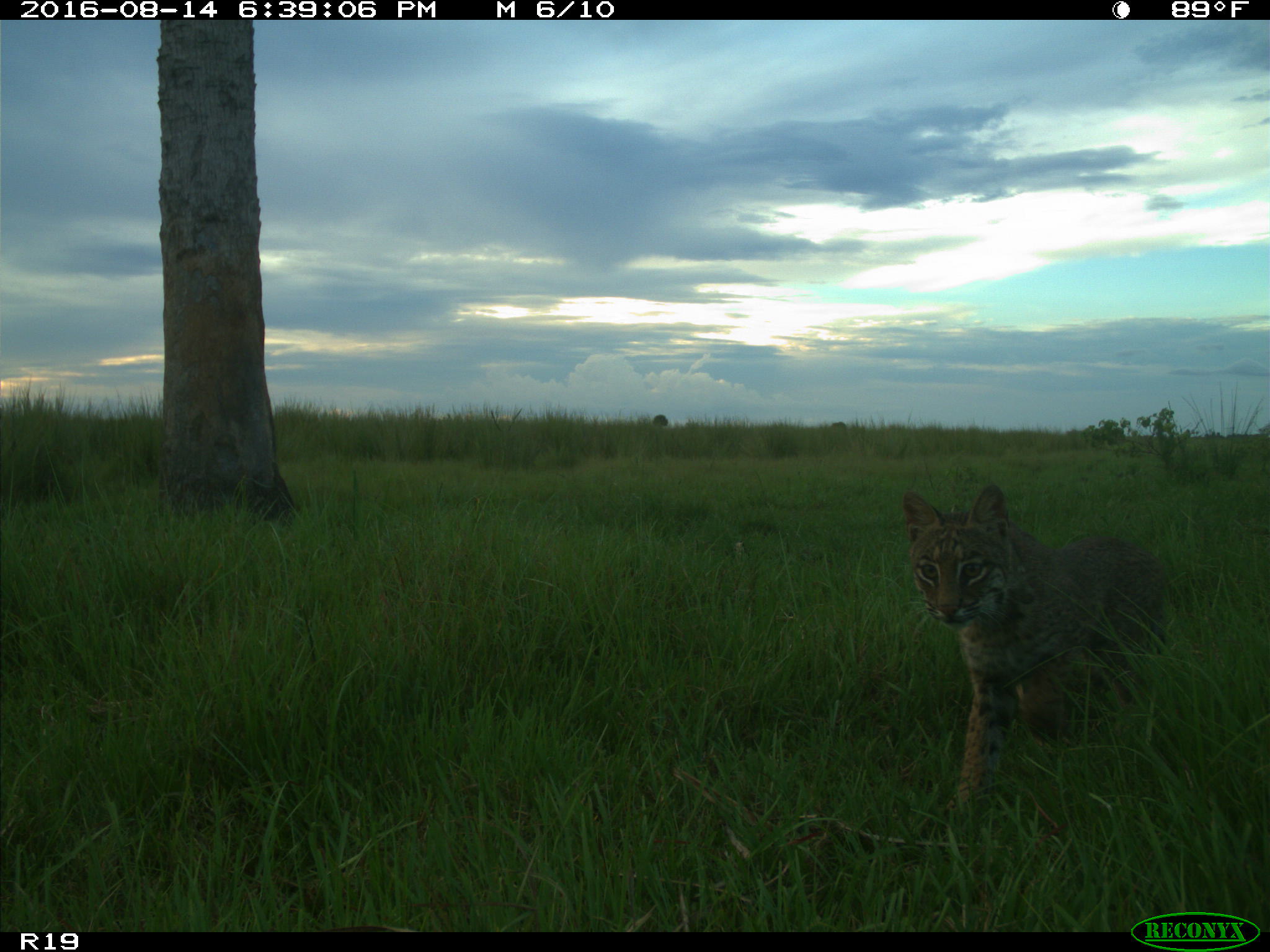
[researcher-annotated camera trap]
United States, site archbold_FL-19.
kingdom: Animalia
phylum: Chordata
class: Mammalia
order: Carnivora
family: Felidae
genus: Lynx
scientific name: Lynx rufus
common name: bobcat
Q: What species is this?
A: Lynx rufus (bobcat).